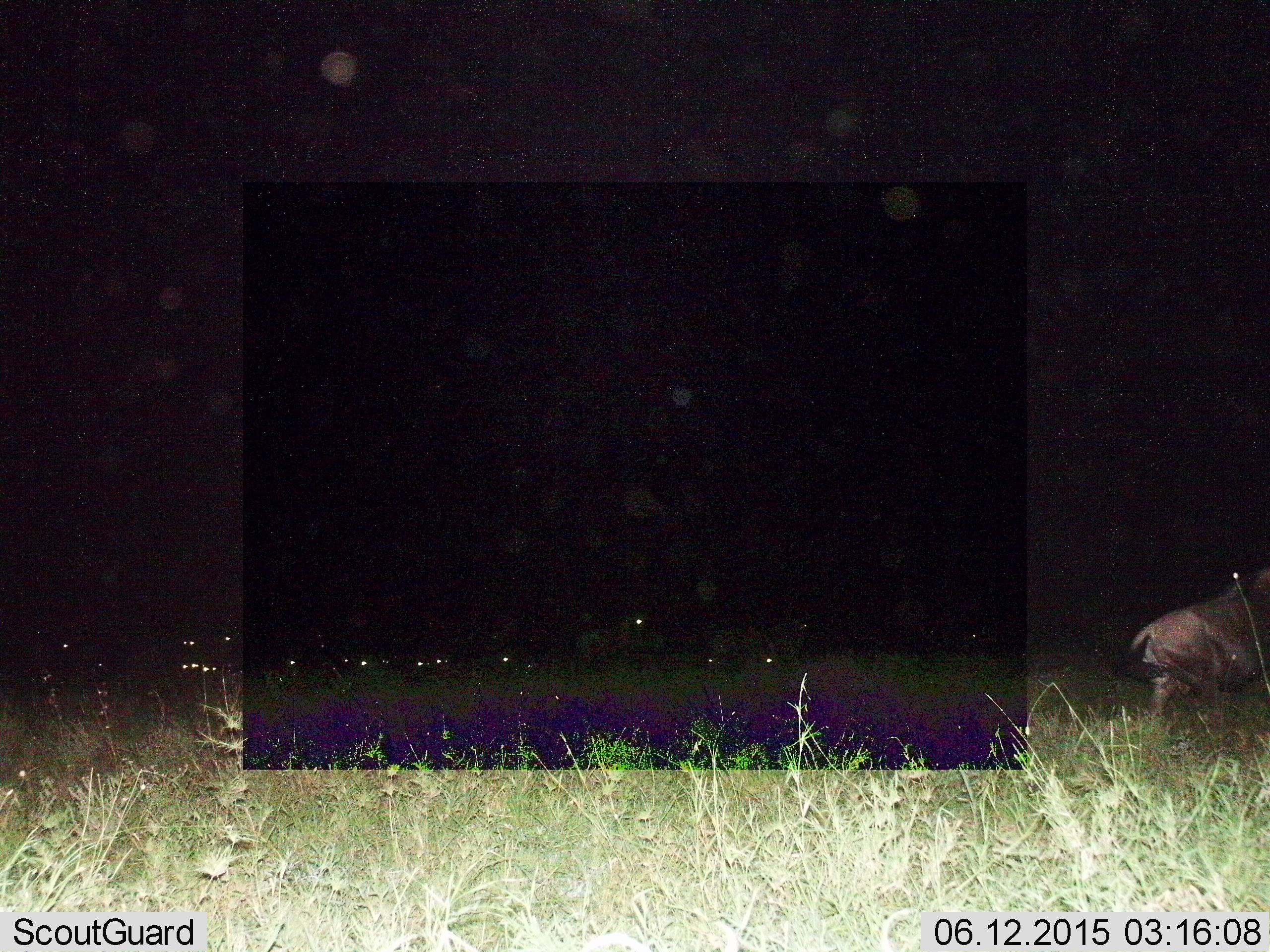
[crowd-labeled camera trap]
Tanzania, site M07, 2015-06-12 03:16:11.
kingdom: Animalia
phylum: Chordata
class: Mammalia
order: Artiodactyla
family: Bovidae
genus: Connochaetes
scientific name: Connochaetes taurinus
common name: blue wildebeest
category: wildebeest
Wildebeest (blue wildebeest) (Connochaetes taurinus), count 1. Behavior (volunteer vote fractions): standing 30%, resting 40%, moving 80%, interacting 0%. Young present (vote fraction): 0%. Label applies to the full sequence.